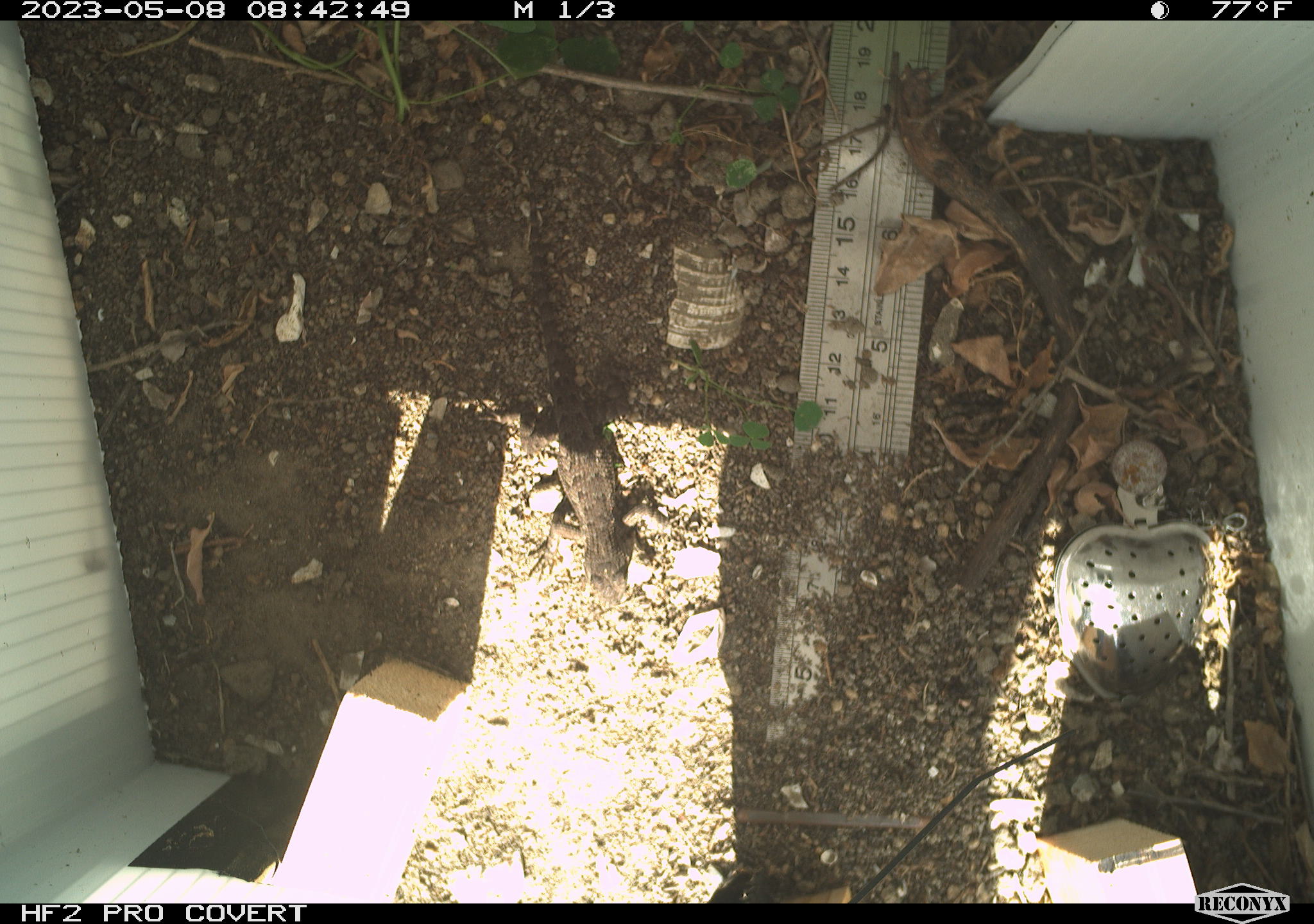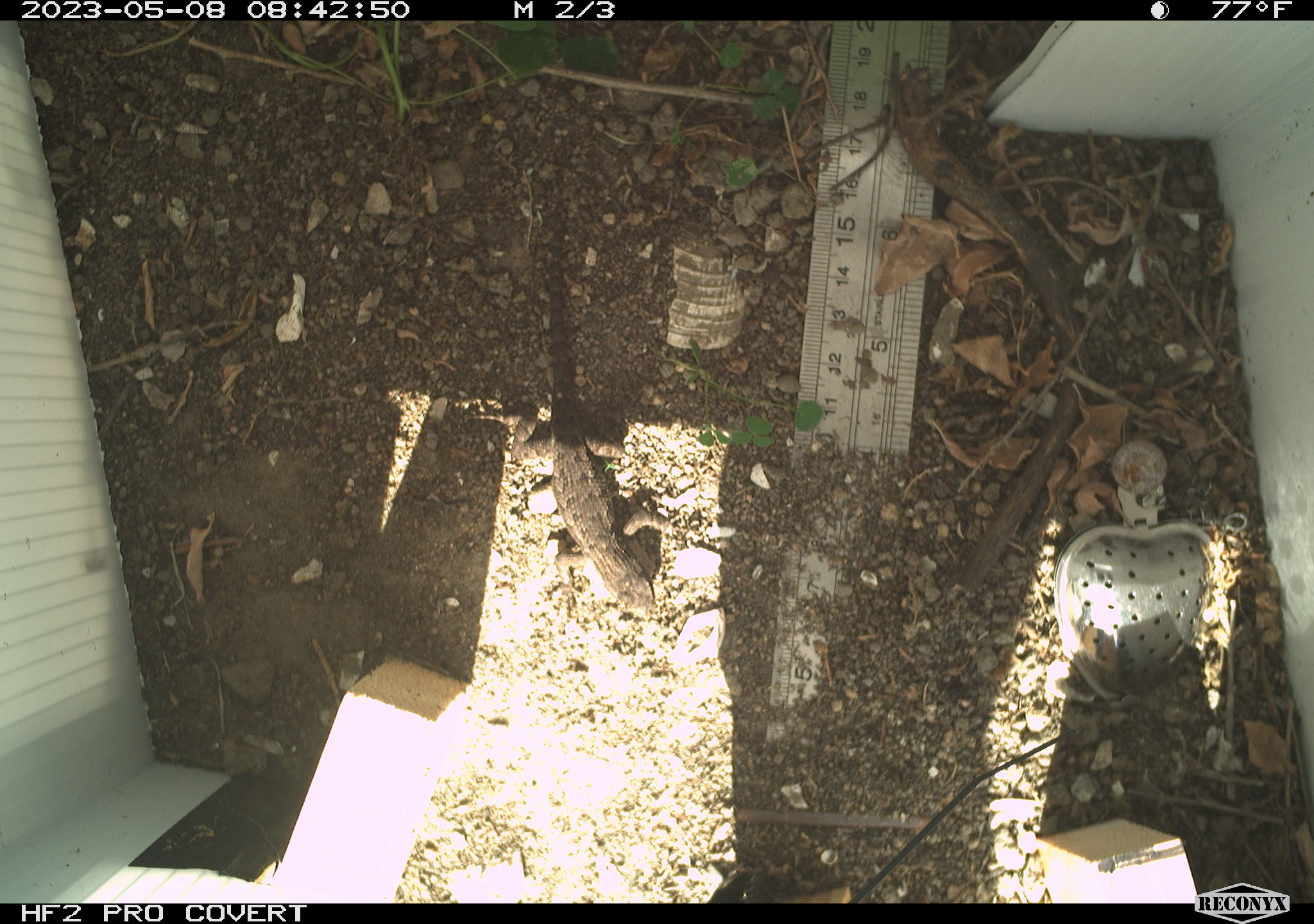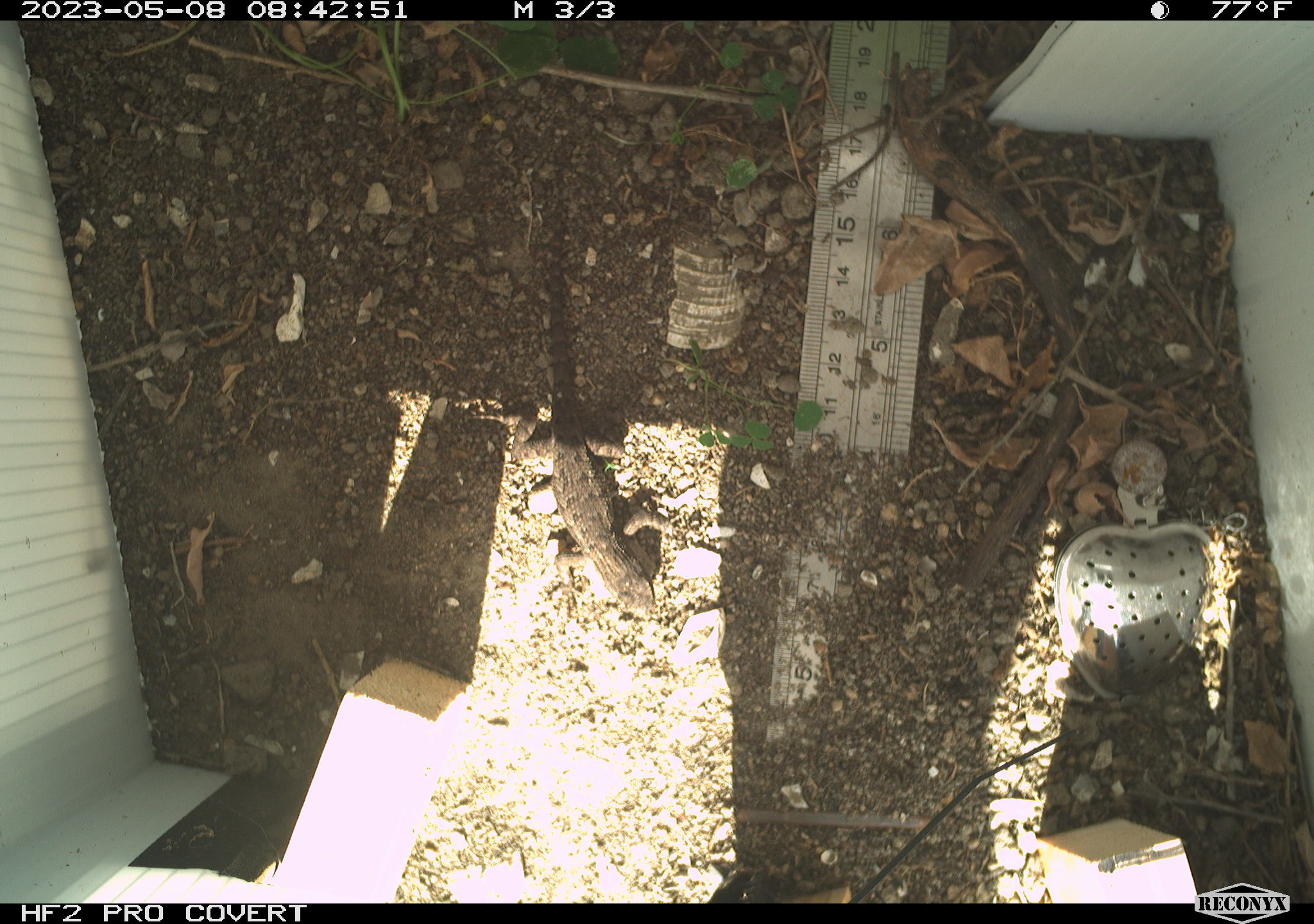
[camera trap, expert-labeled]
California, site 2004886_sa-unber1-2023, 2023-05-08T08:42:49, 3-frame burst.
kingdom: Animalia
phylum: Chordata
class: Reptilia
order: Squamata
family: Phrynosomatidae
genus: Sceloporus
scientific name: Sceloporus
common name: spiny lizards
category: sceloporus species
Sceloporus species (spiny lizards) (Sceloporus).